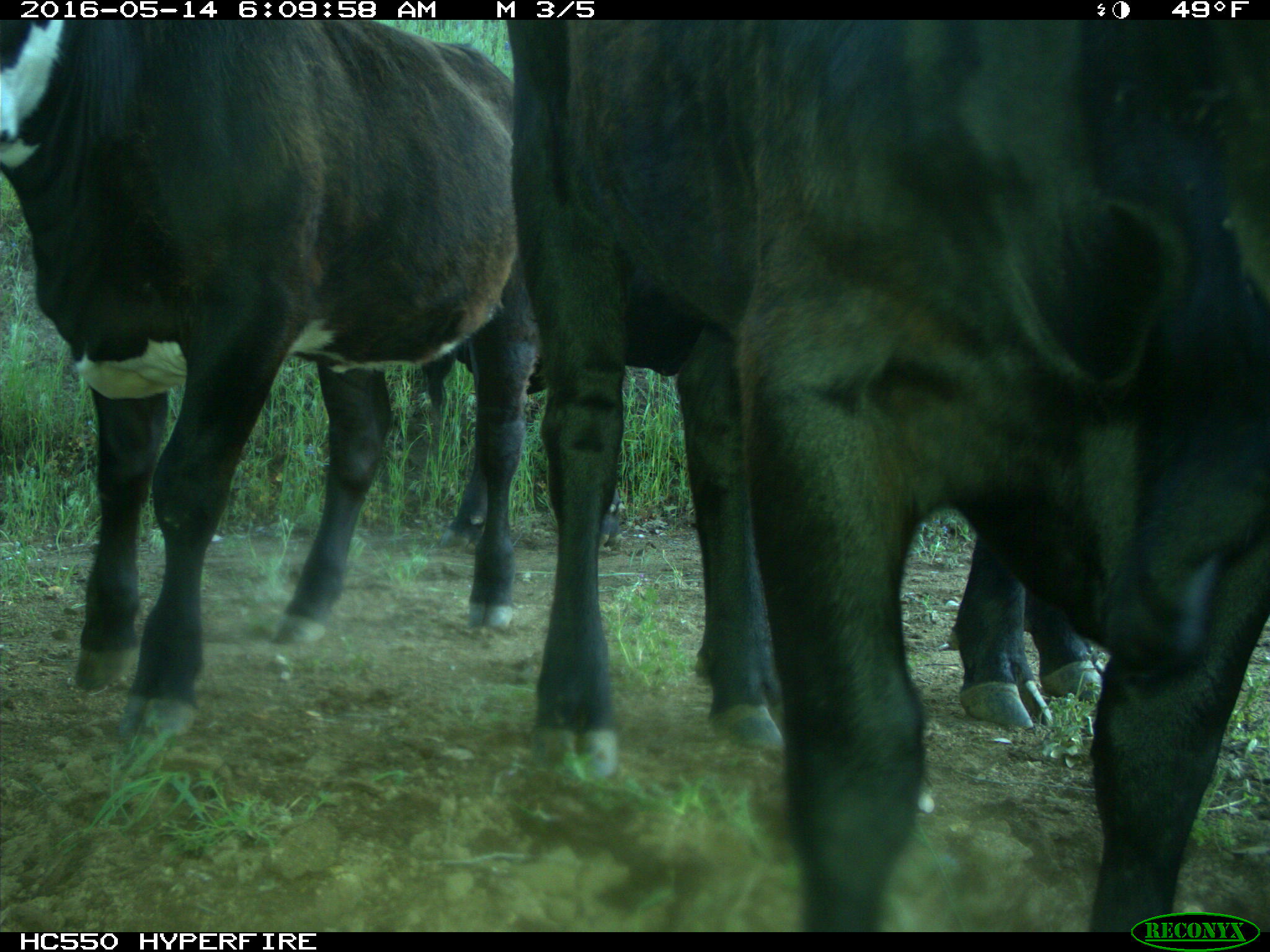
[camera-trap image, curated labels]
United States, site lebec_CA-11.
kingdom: Animalia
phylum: Chordata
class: Mammalia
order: Artiodactyla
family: Bovidae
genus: Bos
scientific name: Bos taurus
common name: domestic cow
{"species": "Bos taurus (domestic cow)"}